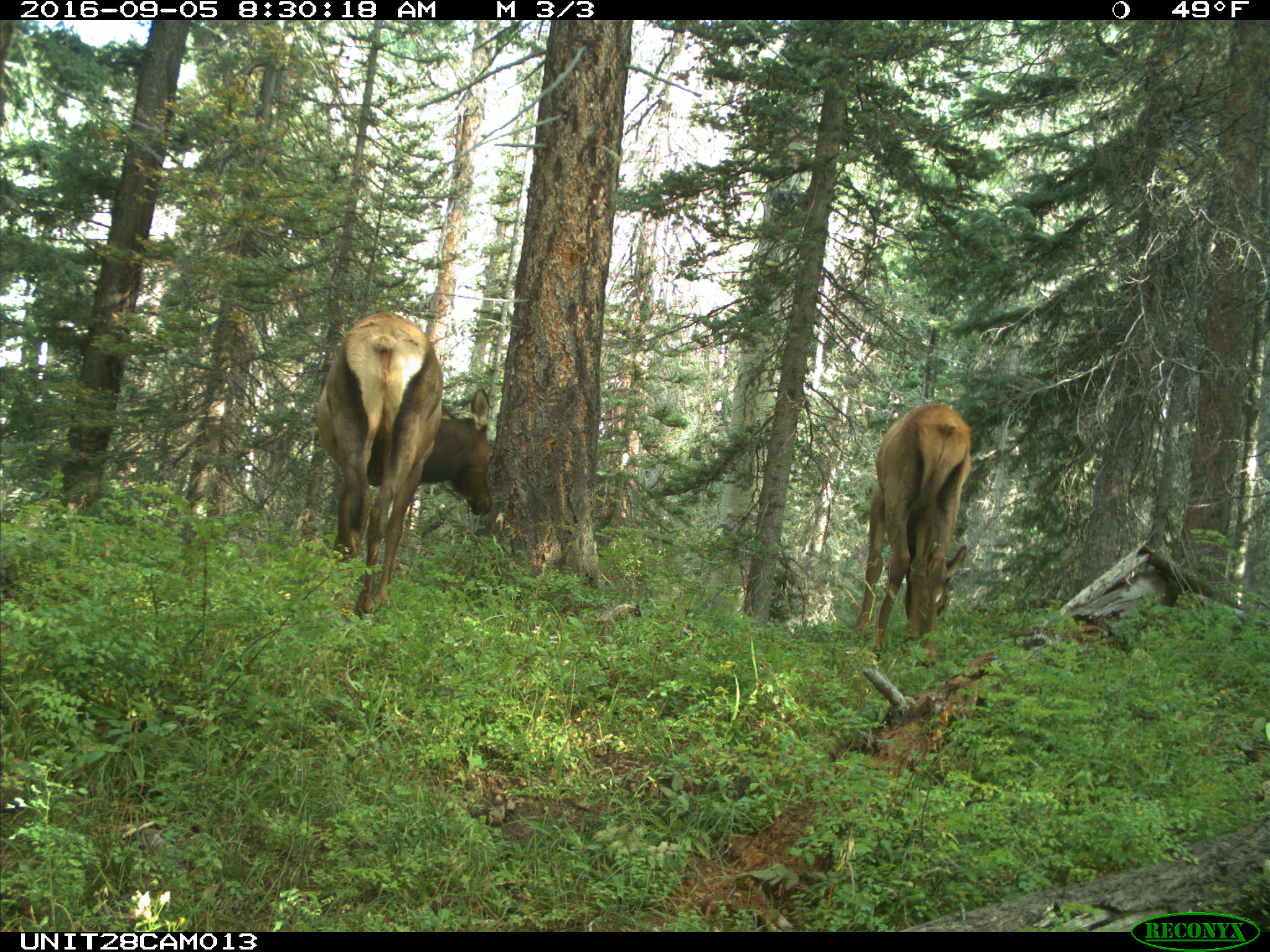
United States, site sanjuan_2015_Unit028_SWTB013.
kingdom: Animalia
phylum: Chordata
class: Mammalia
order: Artiodactyla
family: Cervidae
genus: Cervus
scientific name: Cervus elaphus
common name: red deer